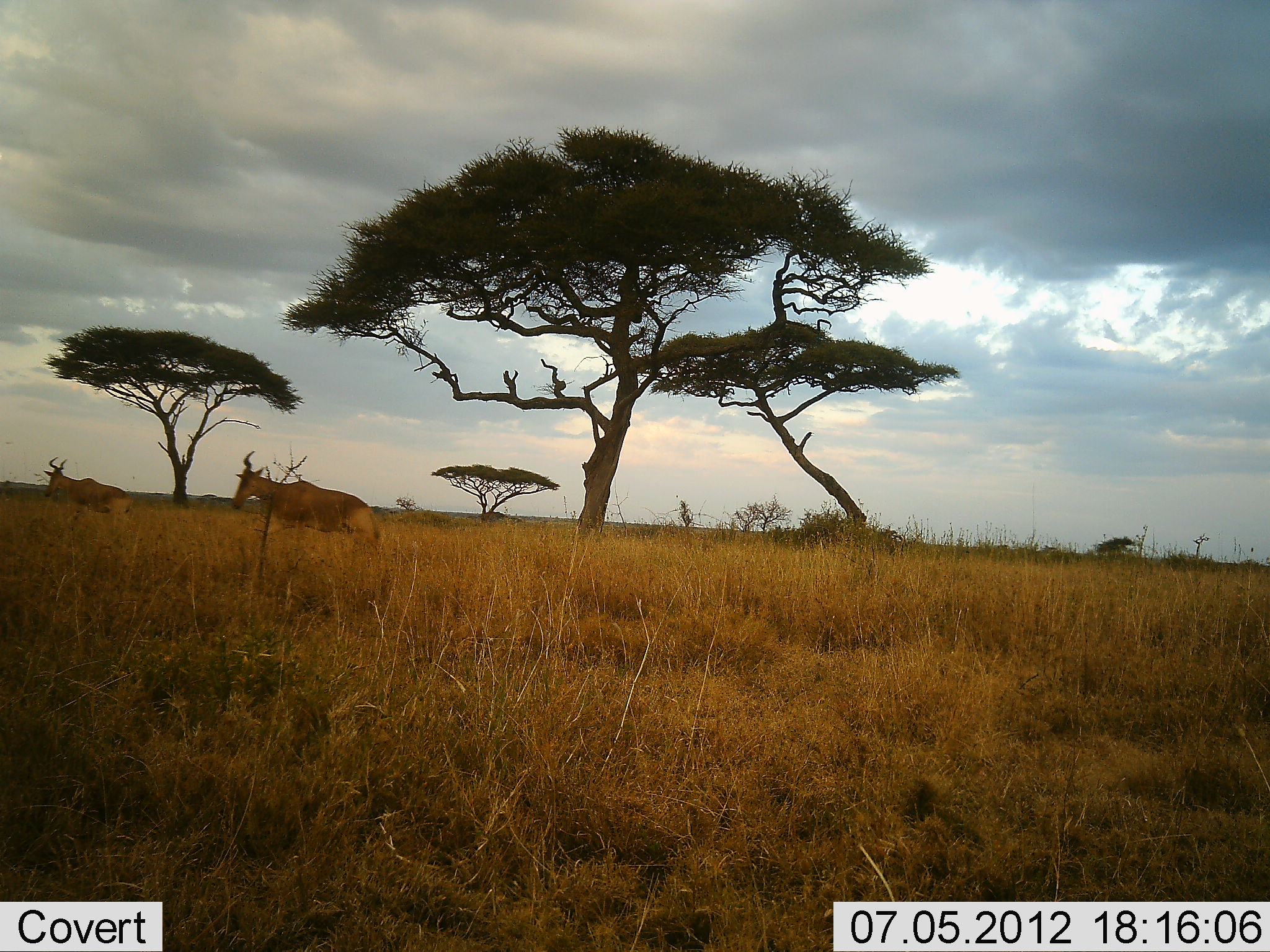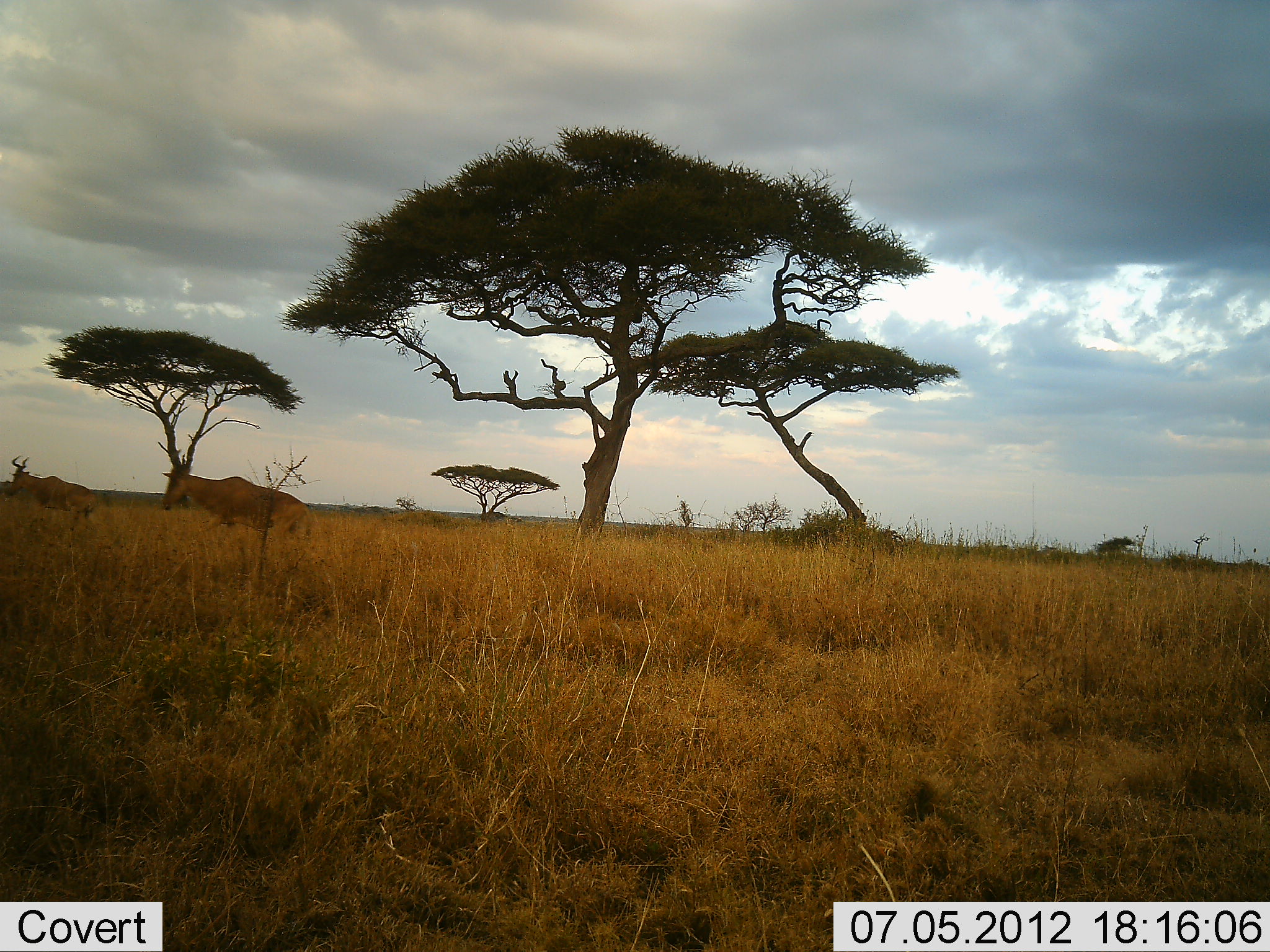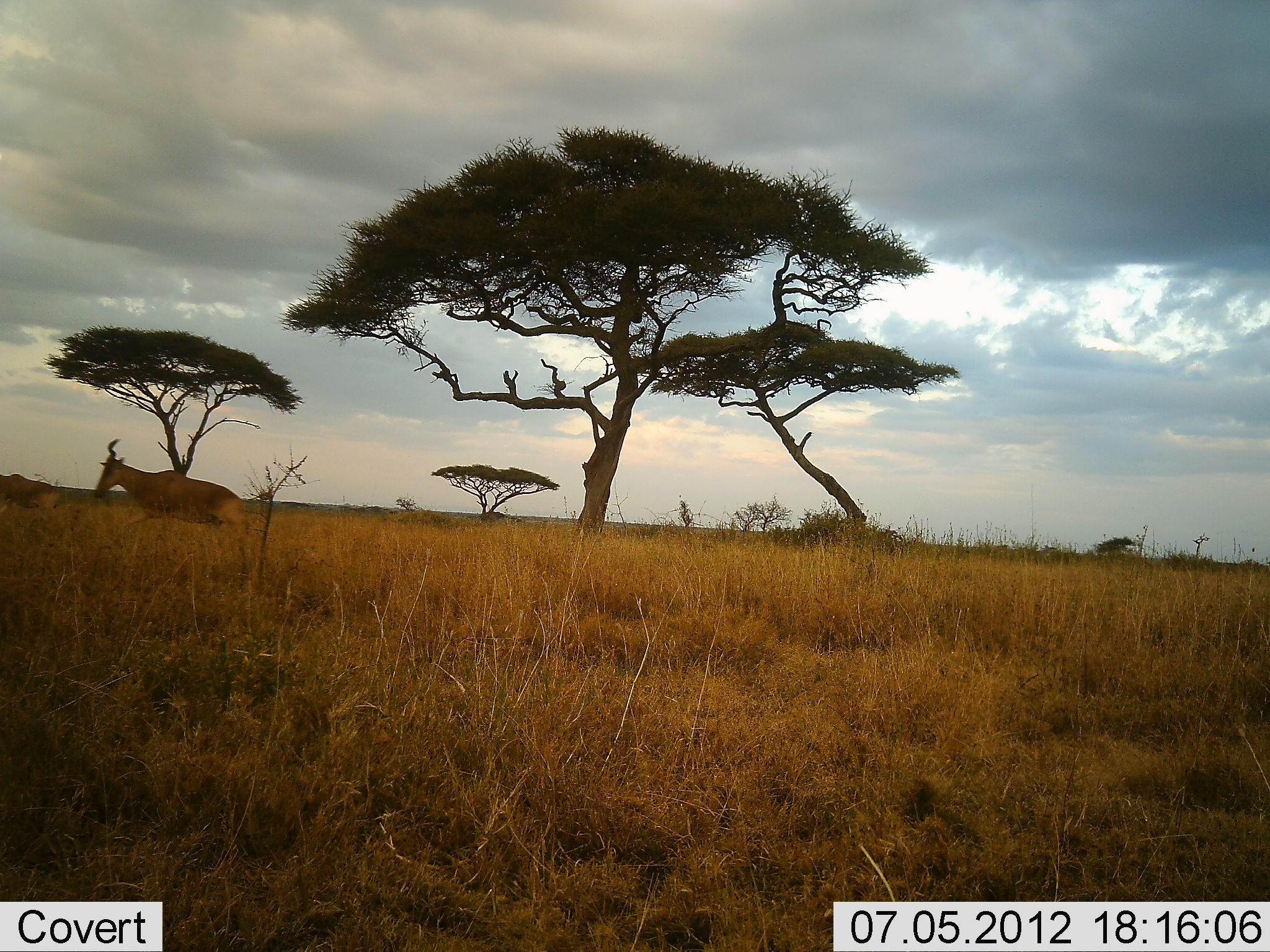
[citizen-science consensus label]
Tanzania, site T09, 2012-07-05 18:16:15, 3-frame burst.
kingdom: Animalia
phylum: Chordata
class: Mammalia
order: Artiodactyla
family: Bovidae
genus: Alcelaphus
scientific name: Alcelaphus buselaphus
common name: hartebeest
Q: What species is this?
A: Hartebeest (Alcelaphus buselaphus).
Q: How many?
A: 2.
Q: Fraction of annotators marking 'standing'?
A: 0%.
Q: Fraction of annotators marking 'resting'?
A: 0%.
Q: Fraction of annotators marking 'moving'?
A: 100%.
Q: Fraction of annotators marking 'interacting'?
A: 0%.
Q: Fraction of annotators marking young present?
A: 0%.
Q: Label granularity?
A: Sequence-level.